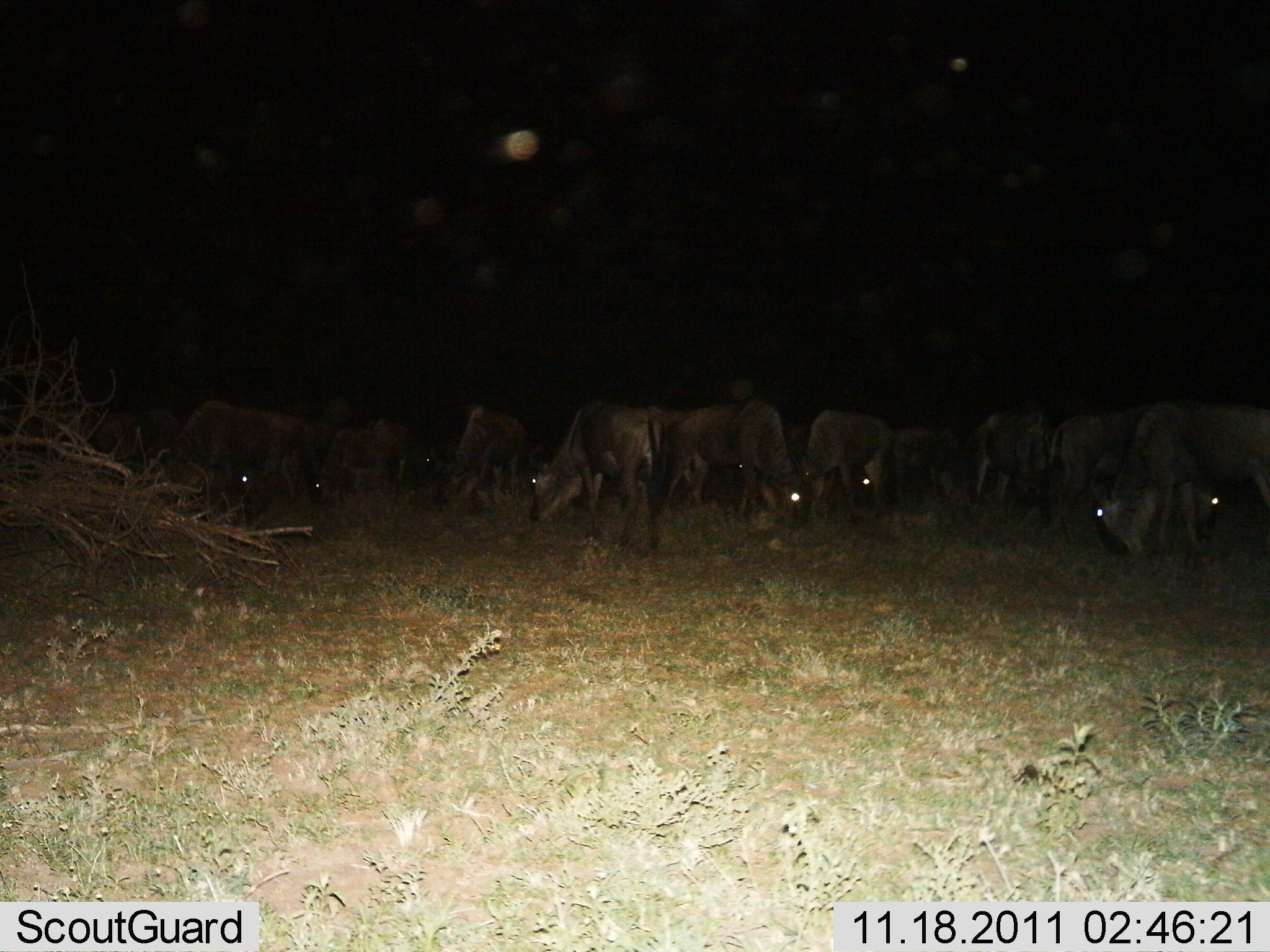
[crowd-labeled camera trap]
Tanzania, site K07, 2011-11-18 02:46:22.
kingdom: Animalia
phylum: Chordata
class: Mammalia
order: Artiodactyla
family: Bovidae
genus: Connochaetes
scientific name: Connochaetes taurinus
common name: blue wildebeest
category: wildebeest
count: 11-50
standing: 18%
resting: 0%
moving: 0%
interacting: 0%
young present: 0%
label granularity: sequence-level